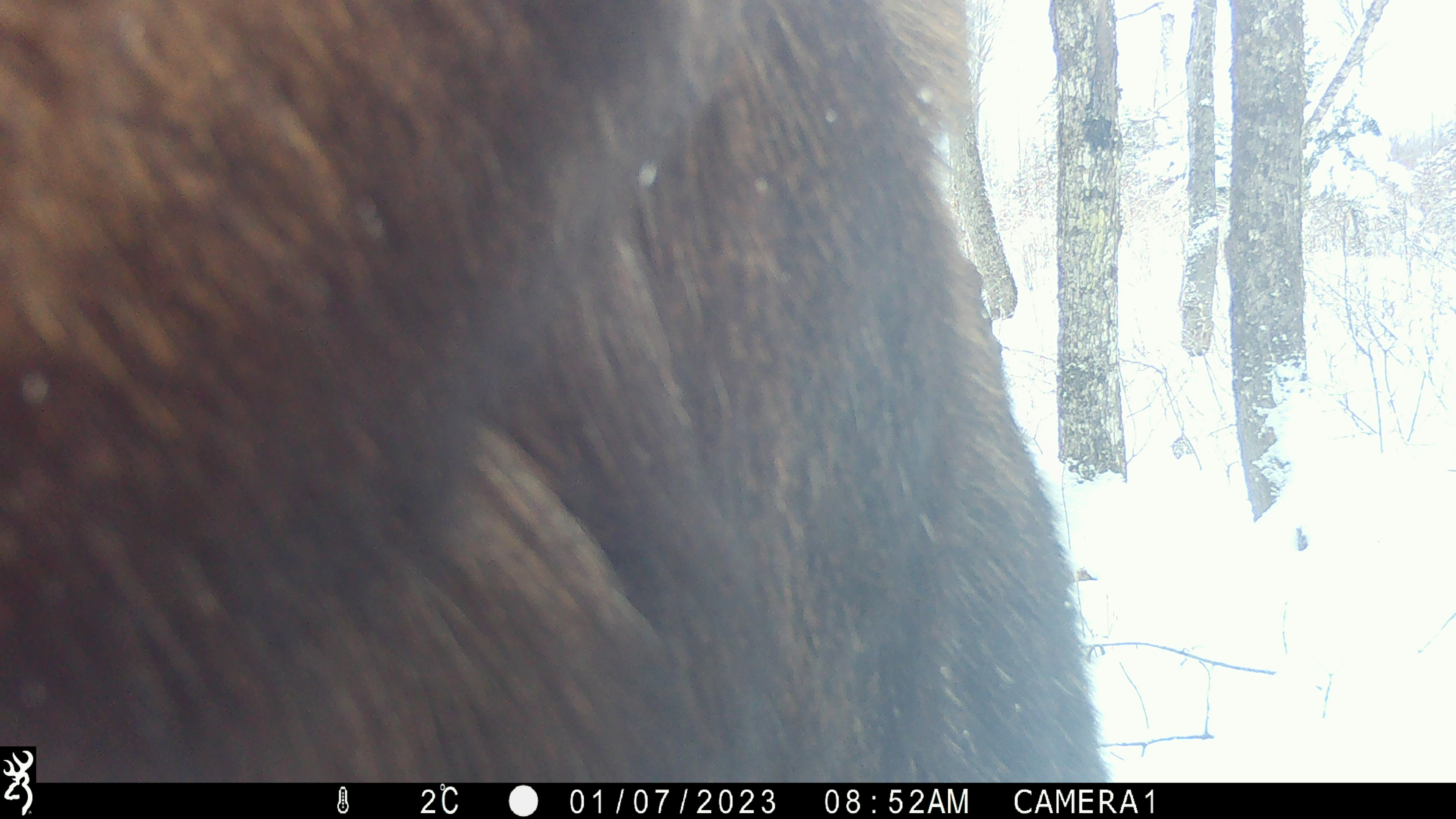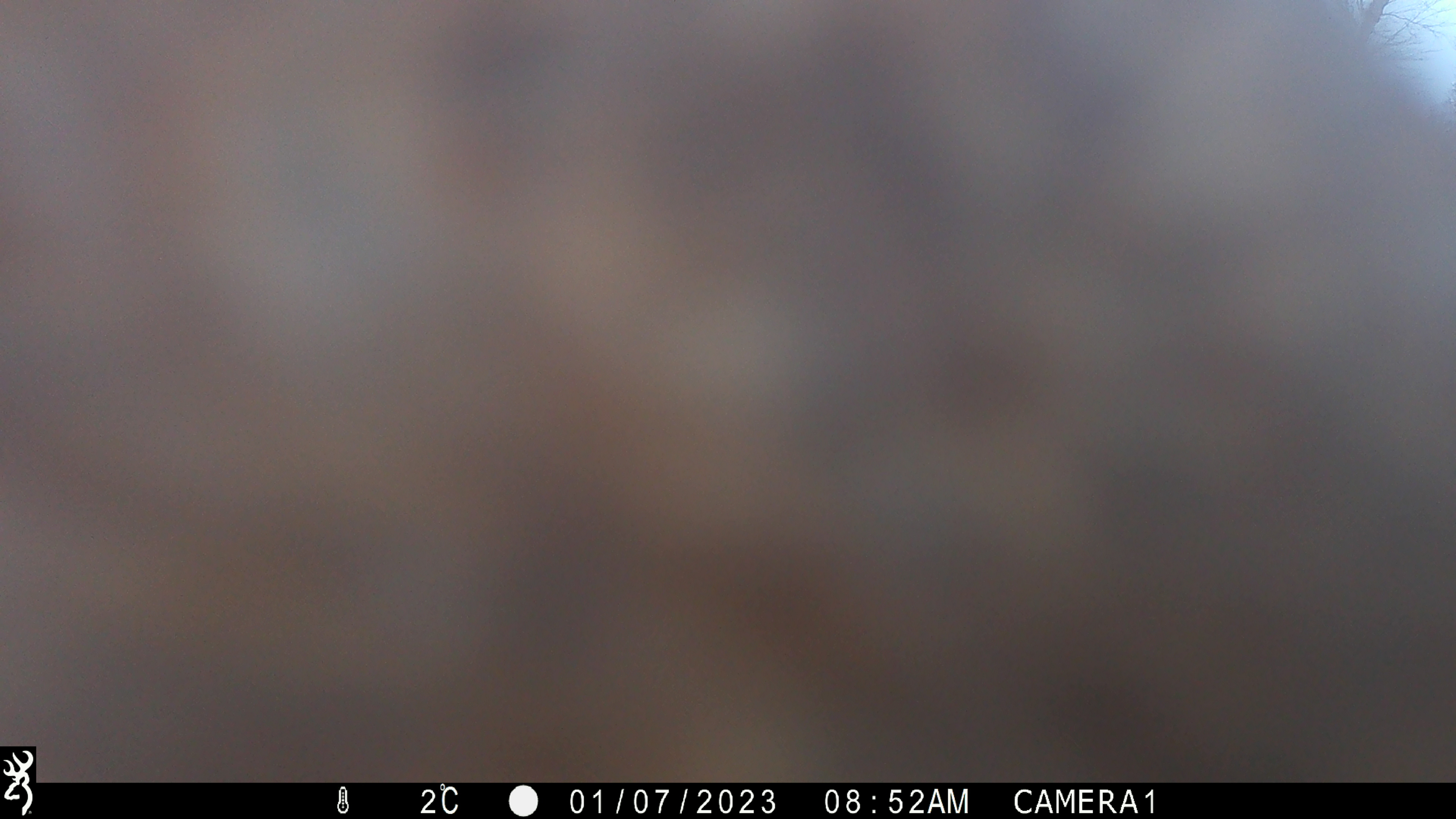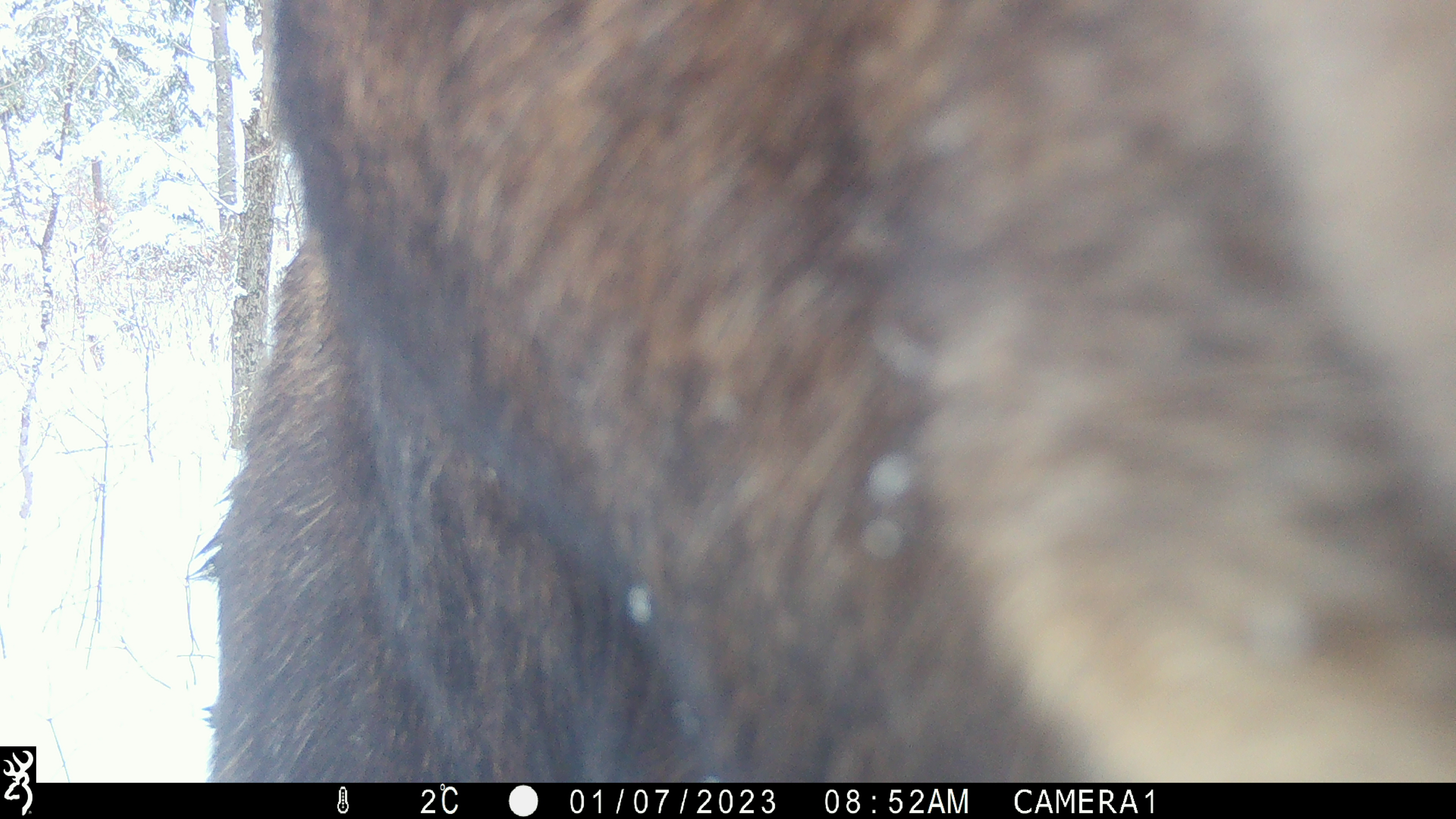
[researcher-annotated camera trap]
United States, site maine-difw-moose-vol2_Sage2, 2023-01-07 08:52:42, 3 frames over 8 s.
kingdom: Animalia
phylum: Chordata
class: Mammalia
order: Artiodactyla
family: Cervidae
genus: Alces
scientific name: Alces alces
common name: moose